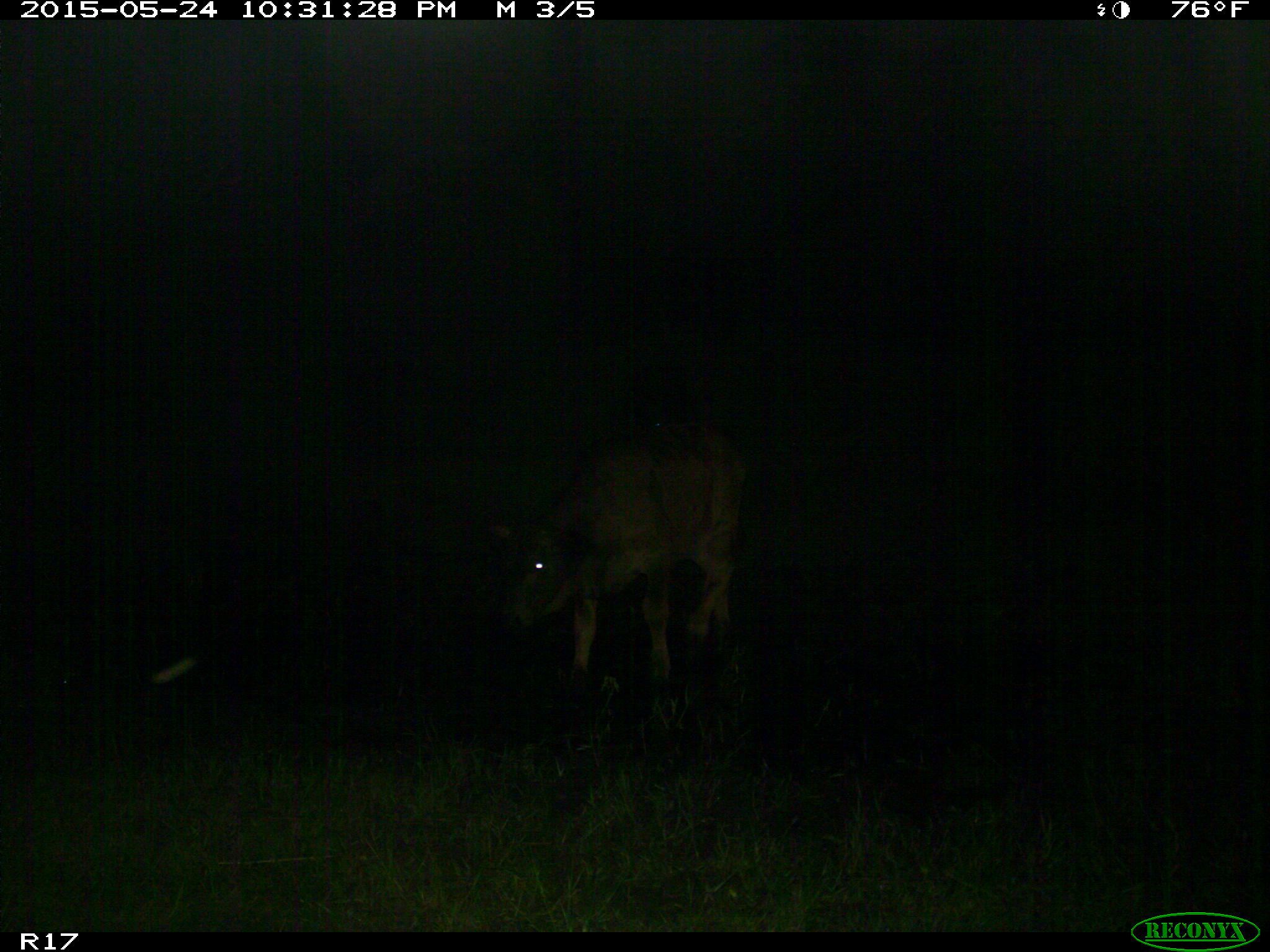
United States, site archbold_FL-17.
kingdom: Animalia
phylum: Chordata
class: Mammalia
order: Artiodactyla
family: Bovidae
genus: Bos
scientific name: Bos taurus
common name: domestic cow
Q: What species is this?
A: Bos taurus (domestic cow).